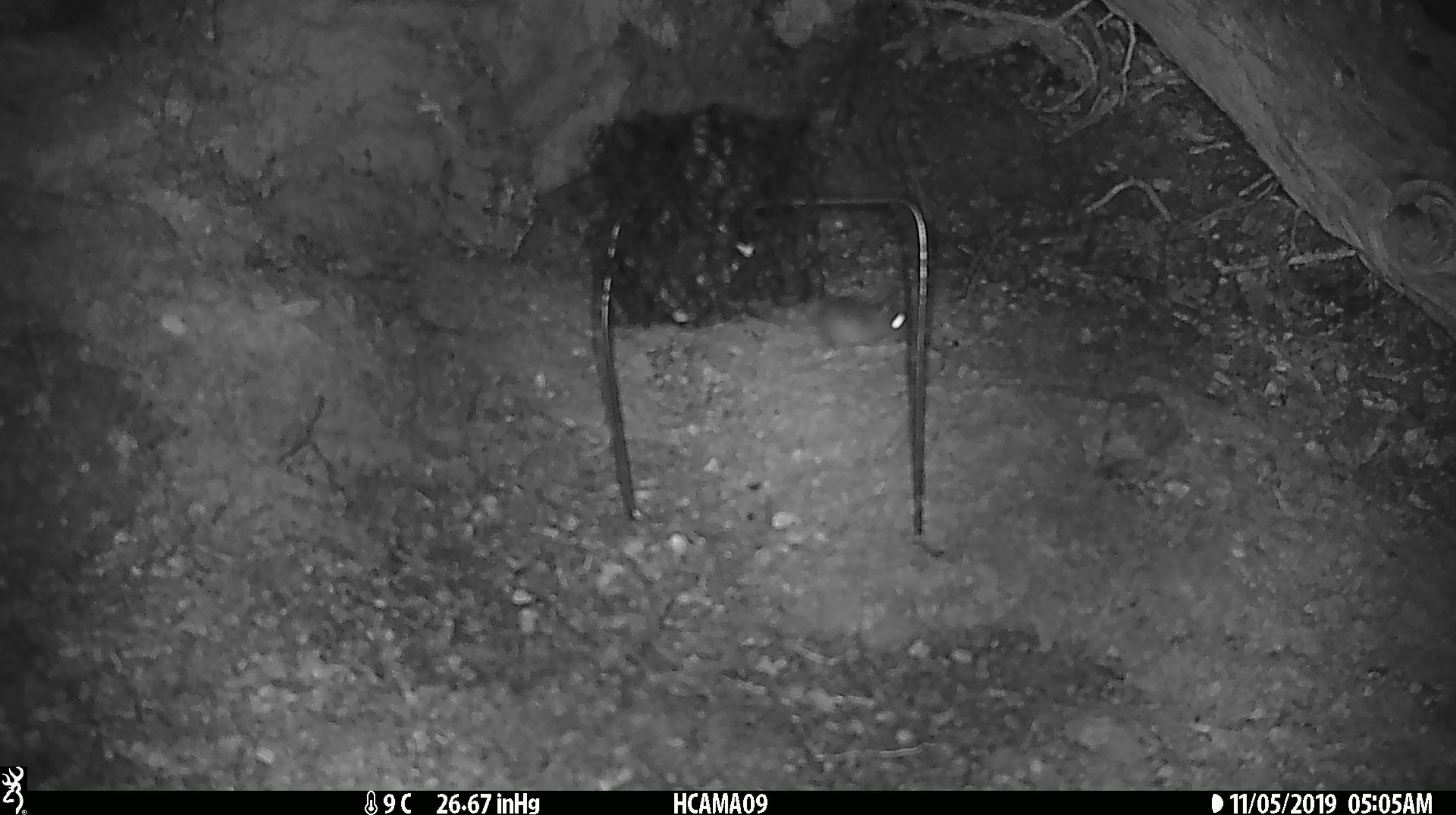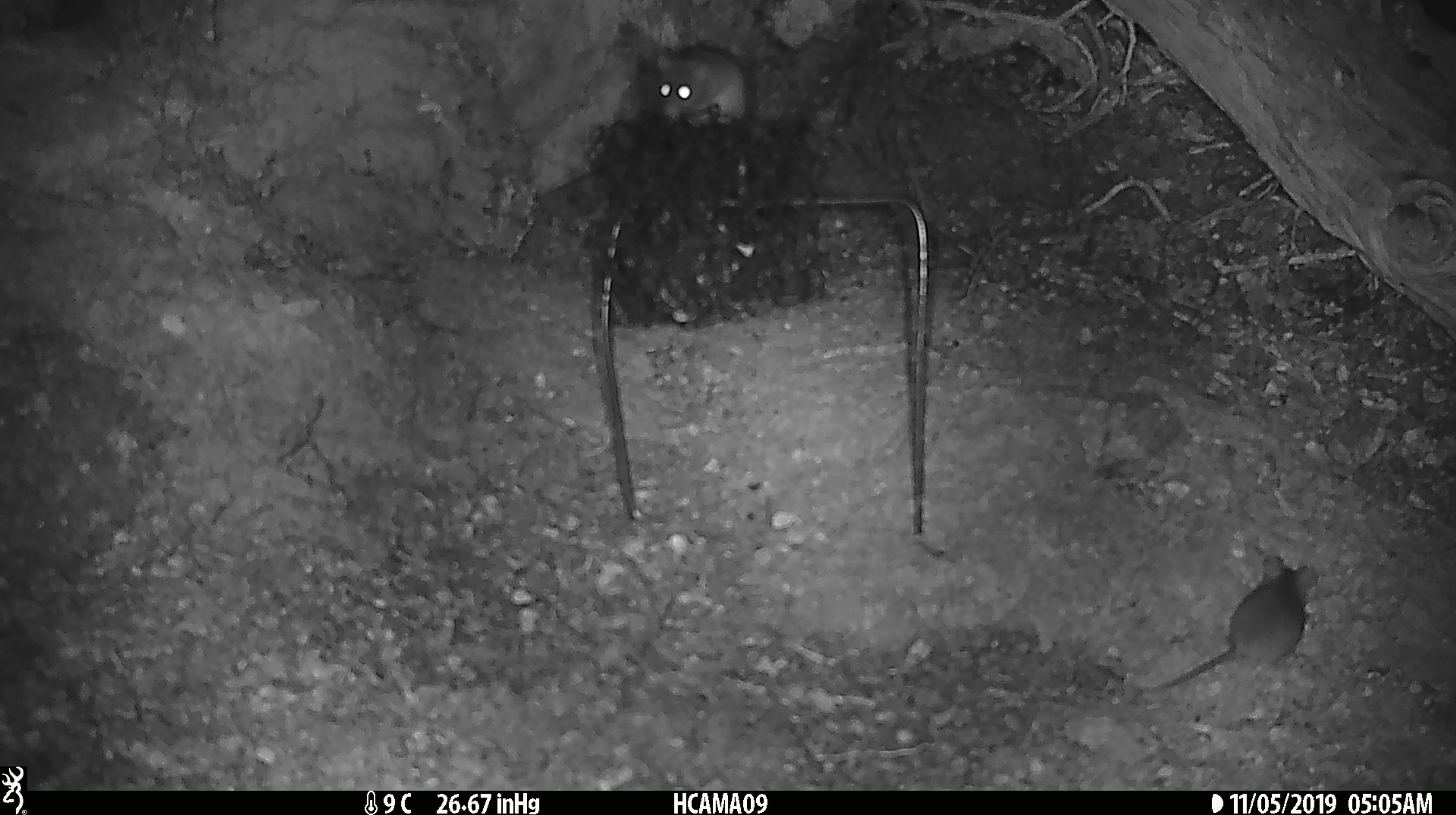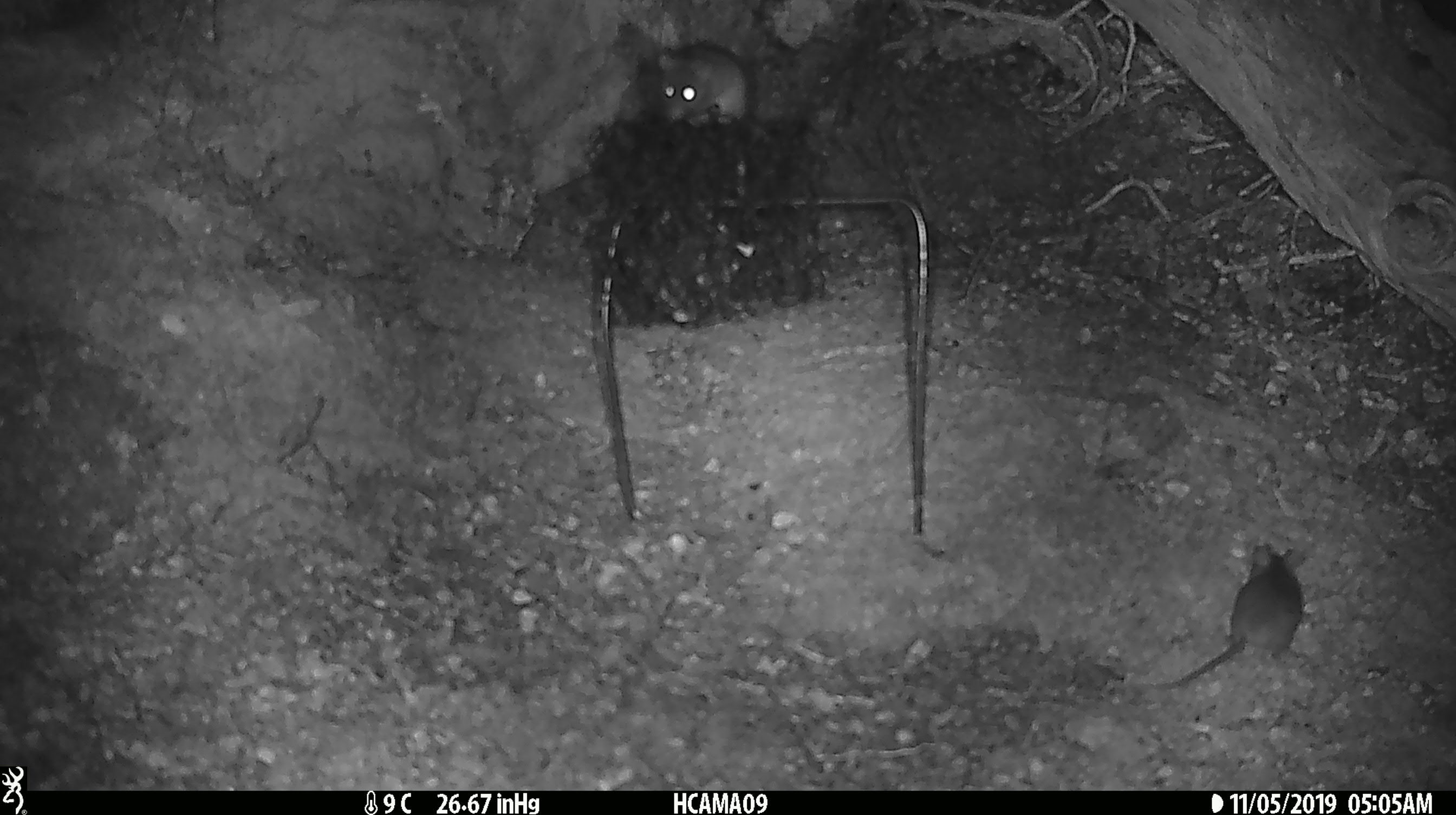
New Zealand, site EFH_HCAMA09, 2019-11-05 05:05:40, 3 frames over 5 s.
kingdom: Animalia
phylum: Chordata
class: Mammalia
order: Rodentia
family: Muridae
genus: Mus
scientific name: Mus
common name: mouse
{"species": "mouse (Mus)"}